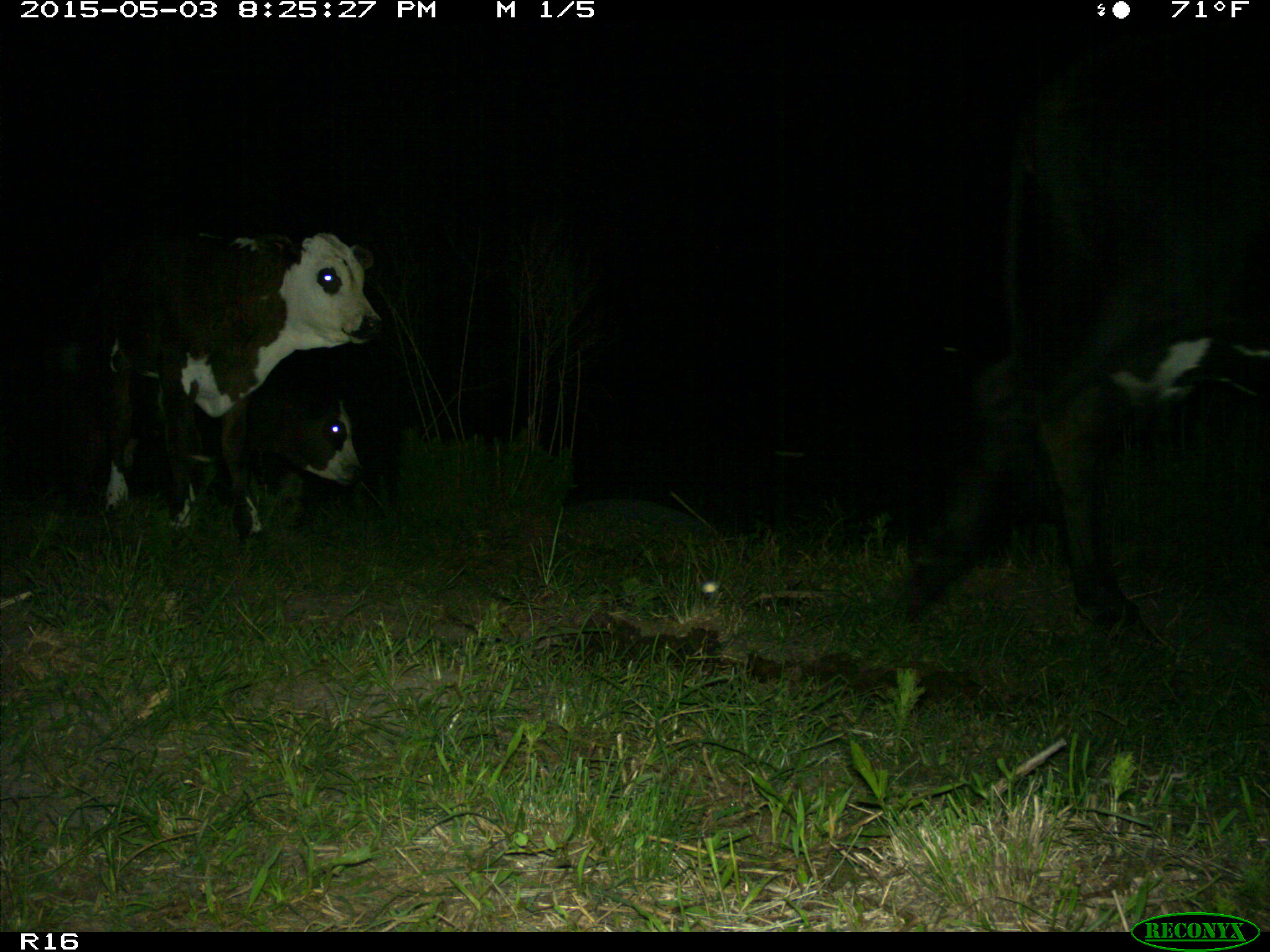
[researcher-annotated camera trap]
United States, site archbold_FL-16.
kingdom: Animalia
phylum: Chordata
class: Mammalia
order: Artiodactyla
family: Bovidae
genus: Bos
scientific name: Bos taurus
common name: domestic cow